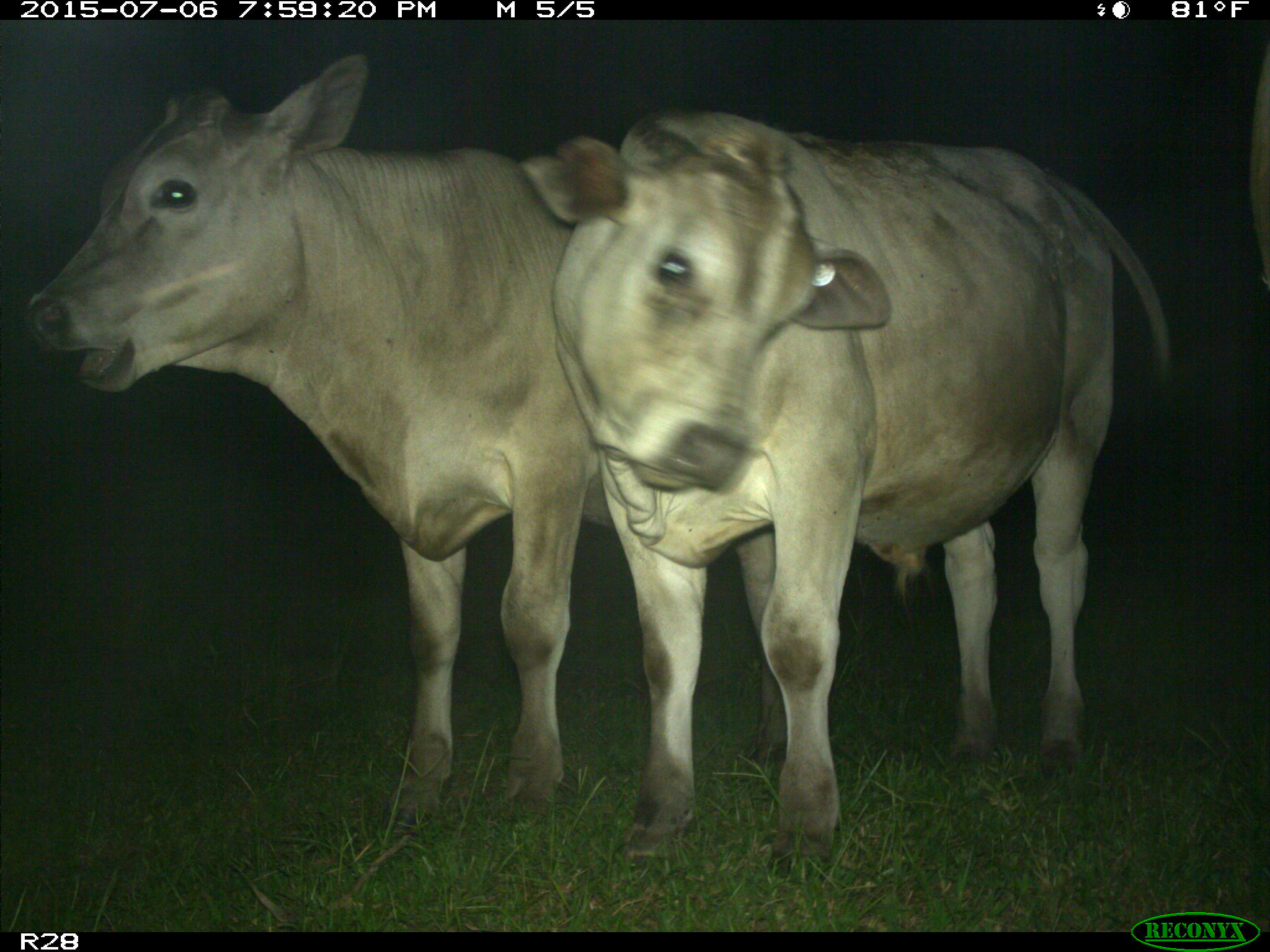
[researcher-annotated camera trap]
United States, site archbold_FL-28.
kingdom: Animalia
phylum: Chordata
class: Mammalia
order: Artiodactyla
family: Bovidae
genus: Bos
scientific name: Bos taurus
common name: domestic cow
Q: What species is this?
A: Bos taurus (domestic cow).